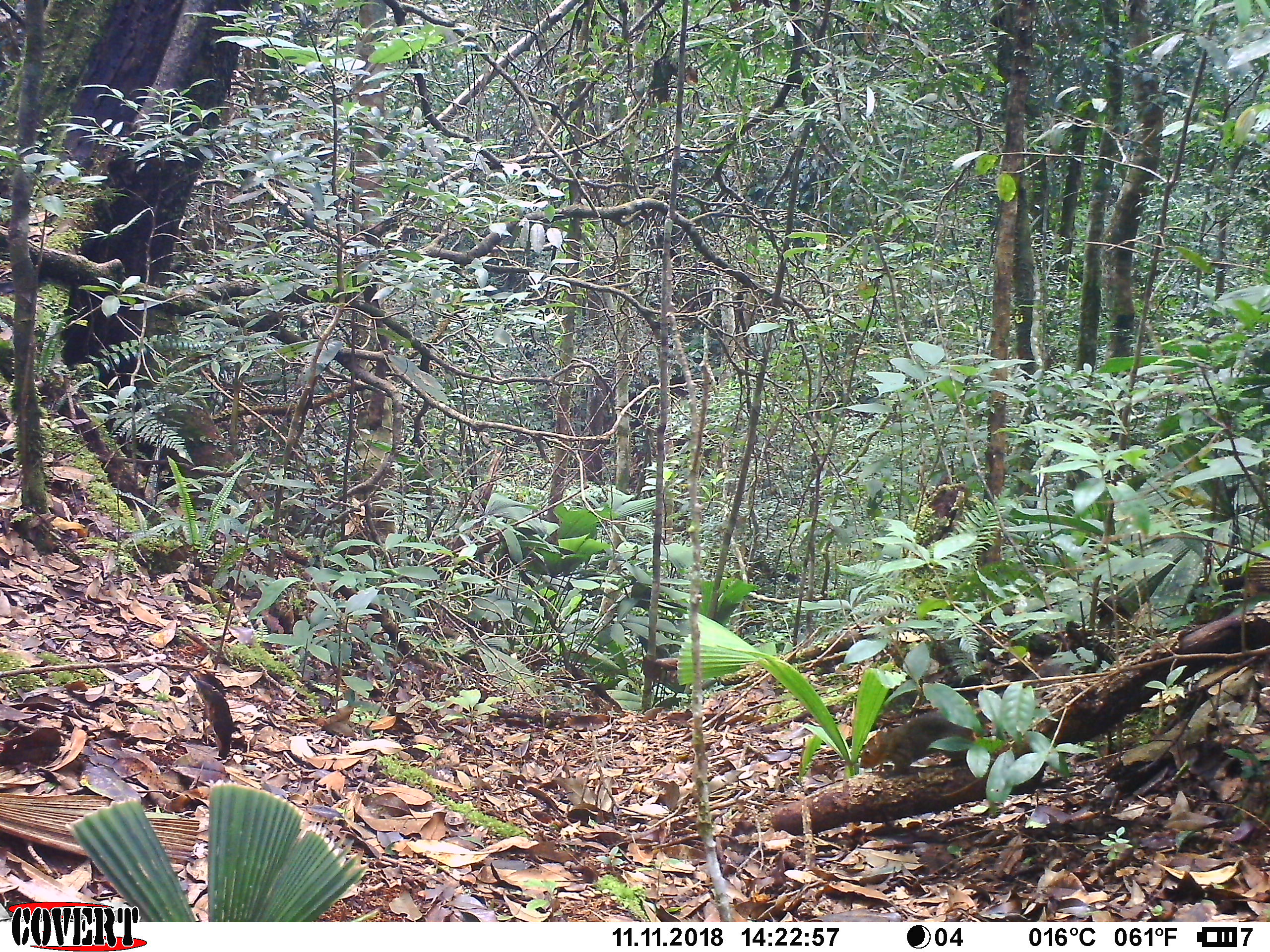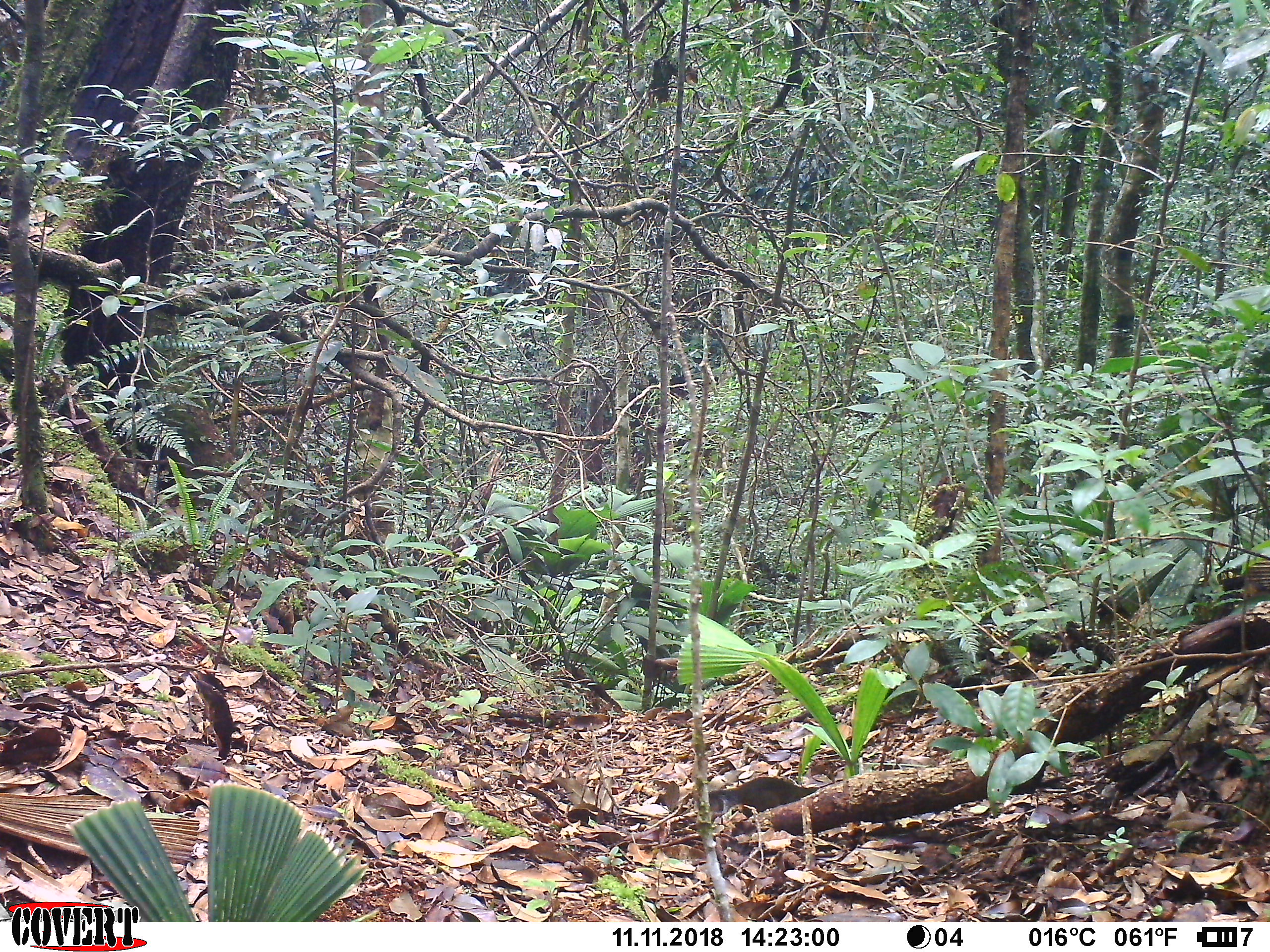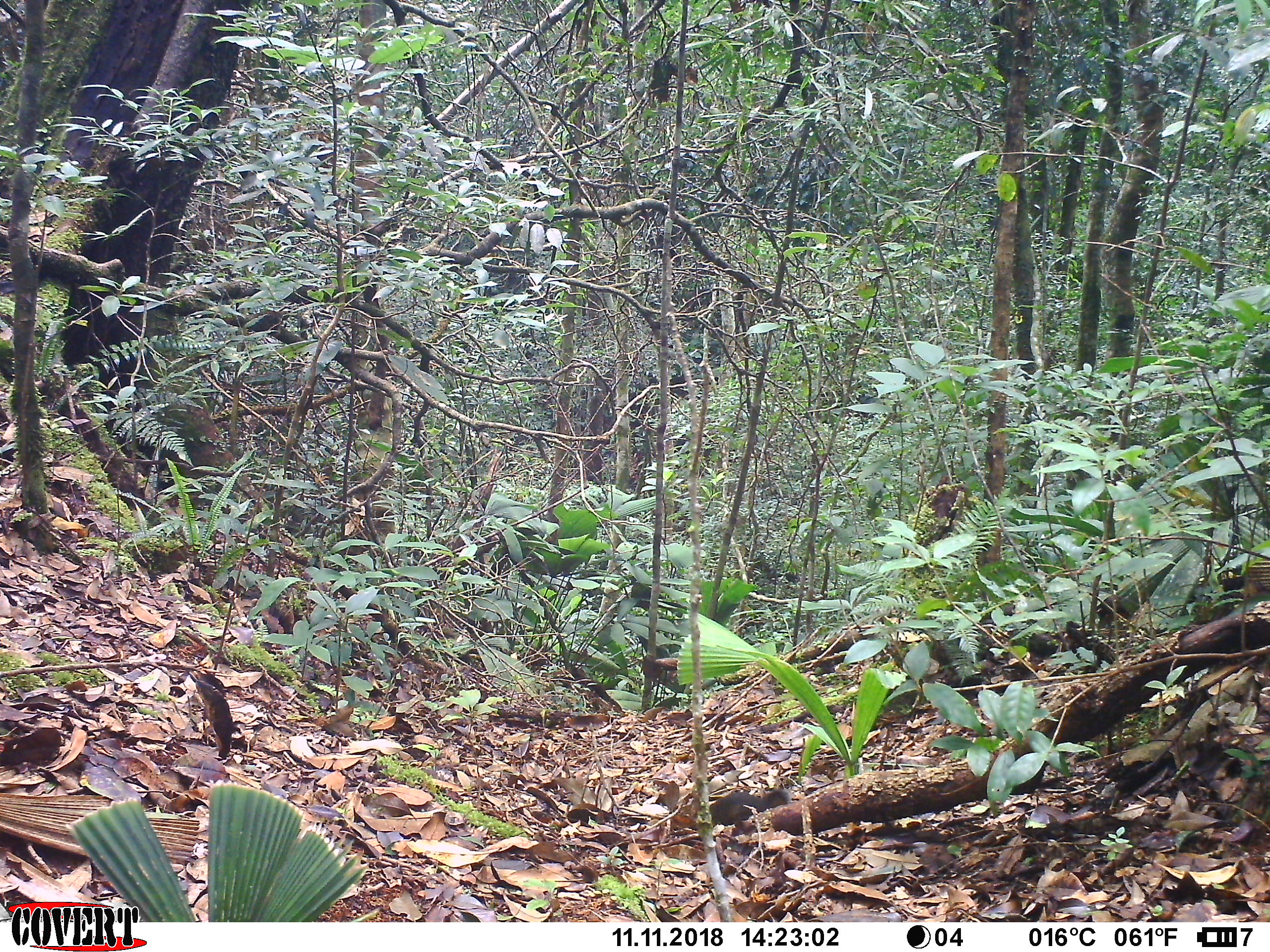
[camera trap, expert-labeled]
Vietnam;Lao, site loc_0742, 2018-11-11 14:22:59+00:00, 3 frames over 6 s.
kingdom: Animalia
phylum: Chordata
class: Mammalia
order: Rodentia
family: Sciuridae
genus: Dremomys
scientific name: Dremomys rufigenis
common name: red-cheeked squirrel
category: red cheeked squirrel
Red cheeked squirrel (red-cheeked squirrel) (Dremomys rufigenis). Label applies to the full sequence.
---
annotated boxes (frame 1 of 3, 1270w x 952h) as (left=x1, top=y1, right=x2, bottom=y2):
red cheeked squirrel: (left=858, top=661, right=1072, bottom=778)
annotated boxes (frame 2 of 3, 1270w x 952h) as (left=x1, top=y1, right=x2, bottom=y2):
red cheeked squirrel: (left=708, top=777, right=819, bottom=825)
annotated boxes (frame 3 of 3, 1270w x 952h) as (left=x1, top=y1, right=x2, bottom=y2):
red cheeked squirrel: (left=709, top=789, right=792, bottom=828)